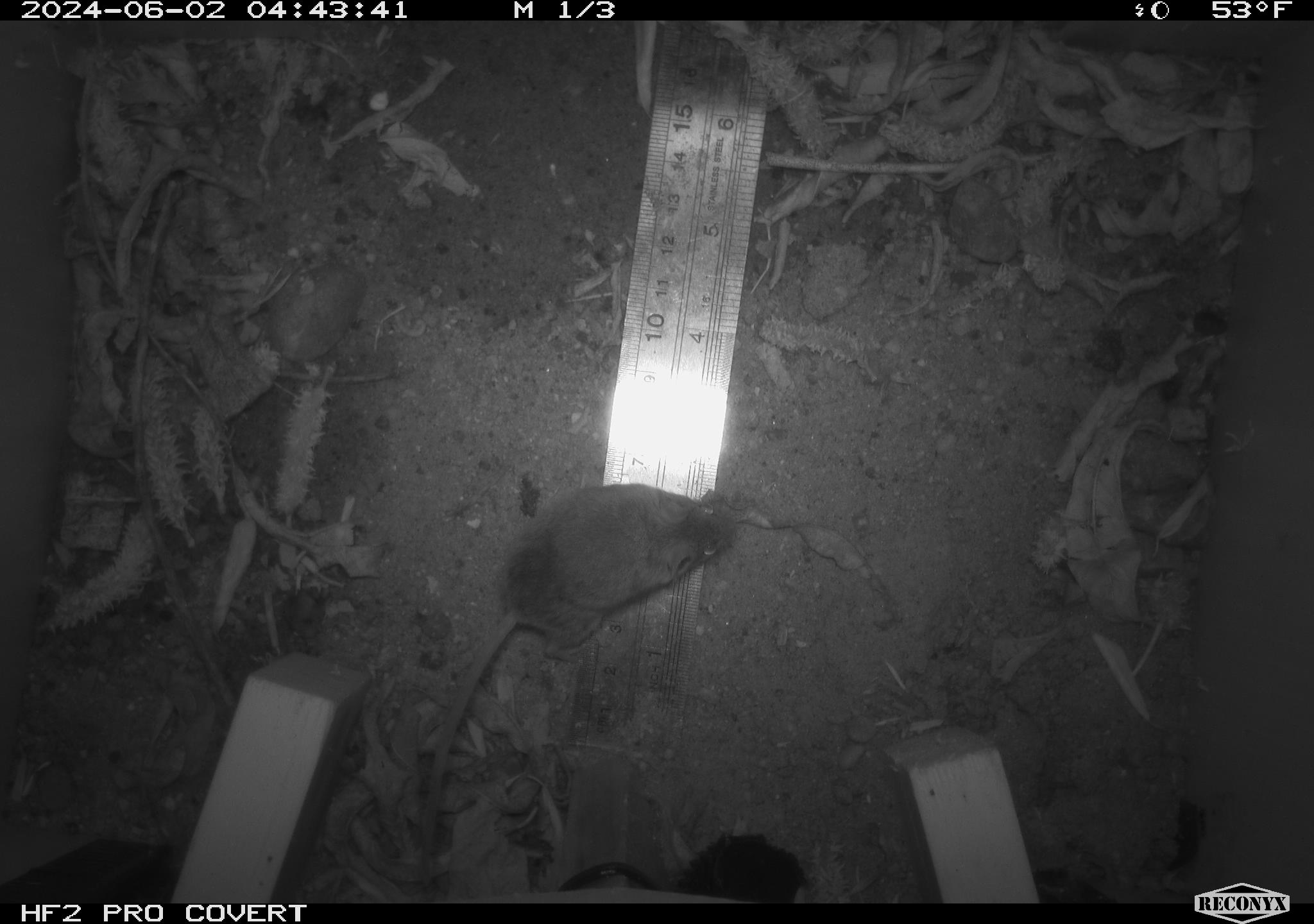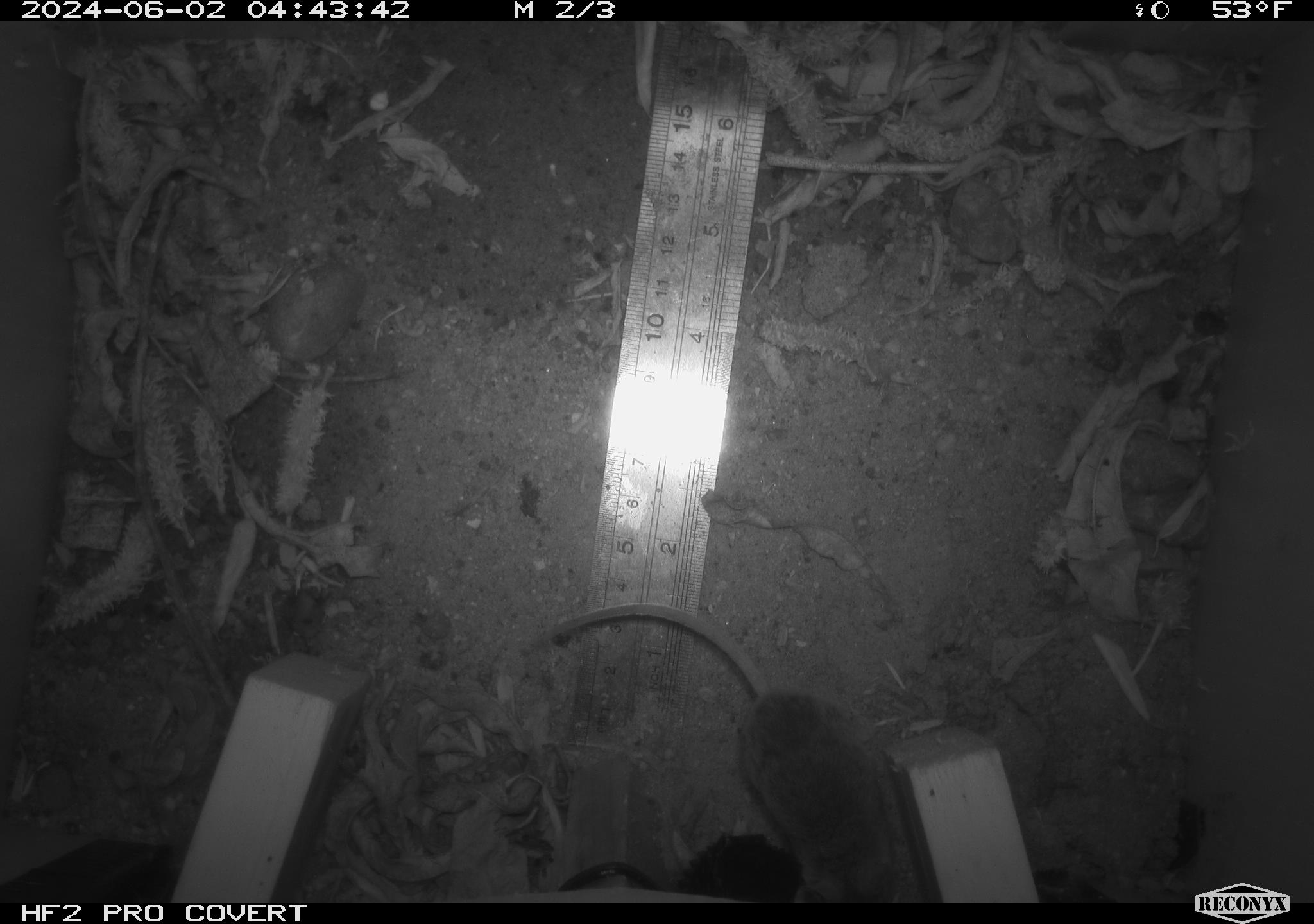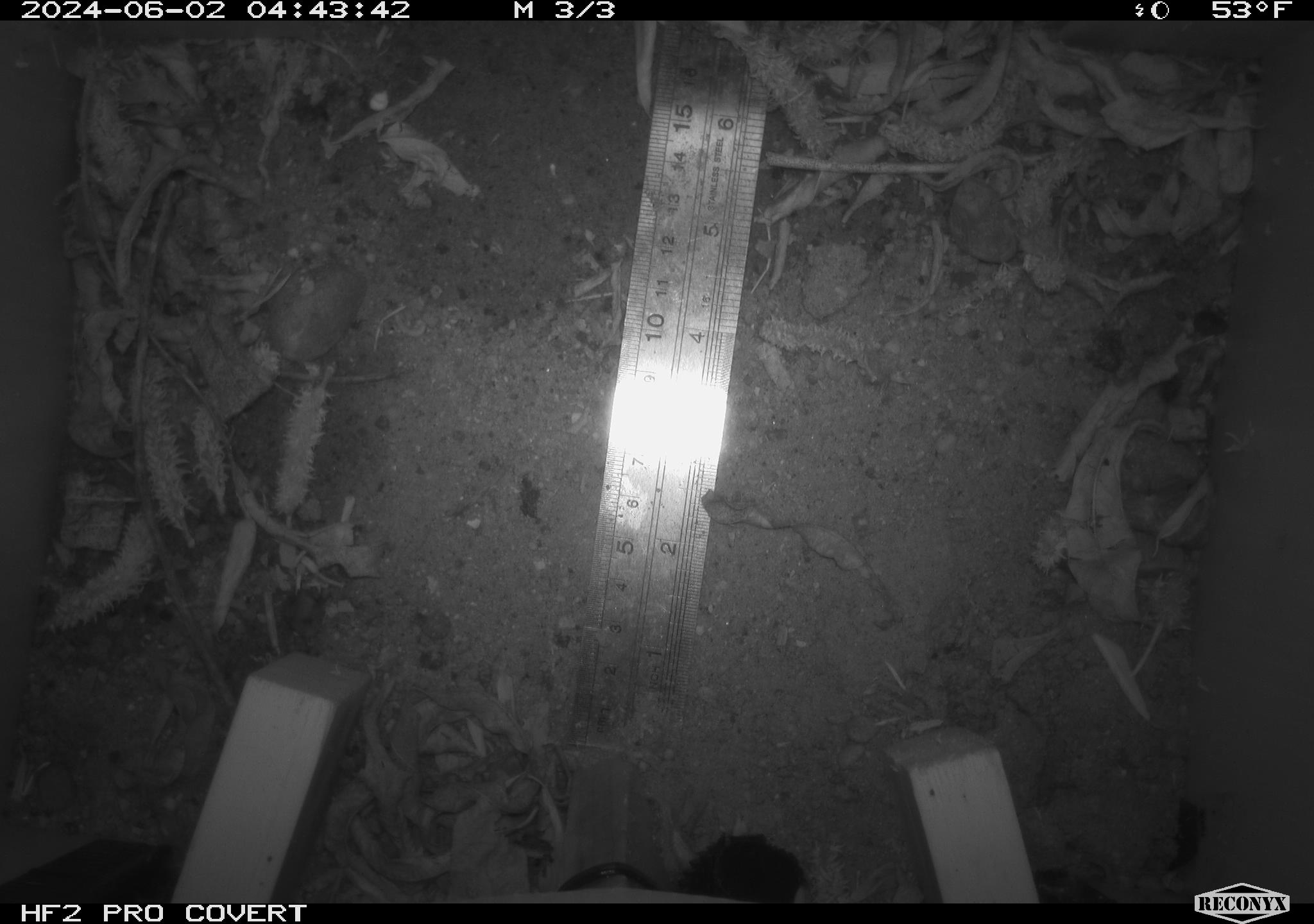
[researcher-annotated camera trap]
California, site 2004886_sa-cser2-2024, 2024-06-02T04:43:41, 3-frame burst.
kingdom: Animalia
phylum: Chordata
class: Mammalia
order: Rodentia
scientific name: Rodentia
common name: rodent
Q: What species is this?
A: Rodent (Rodentia).